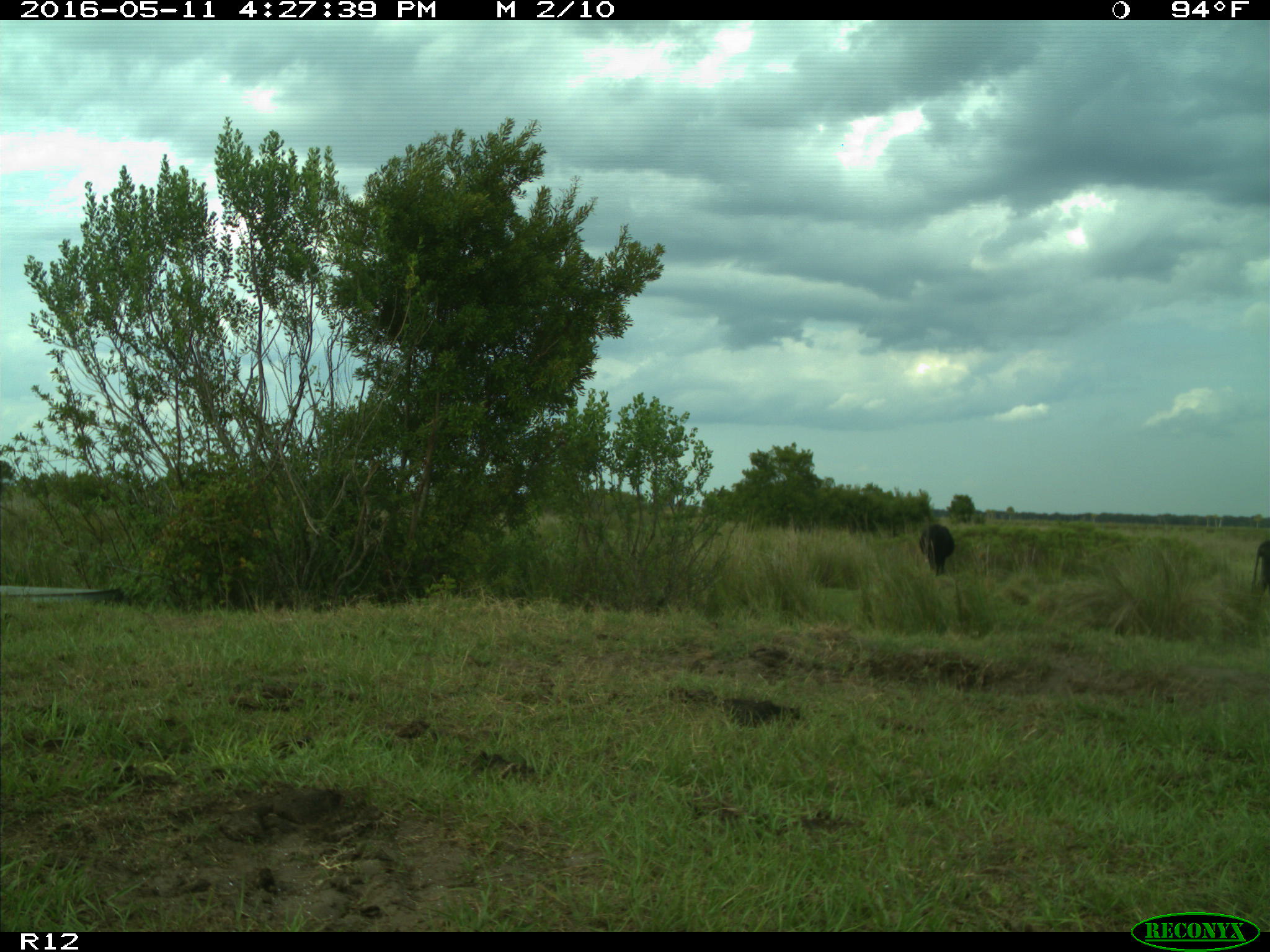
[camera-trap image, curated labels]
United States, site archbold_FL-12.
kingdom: Animalia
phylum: Chordata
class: Mammalia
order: Artiodactyla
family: Bovidae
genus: Bos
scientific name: Bos taurus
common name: domestic cow